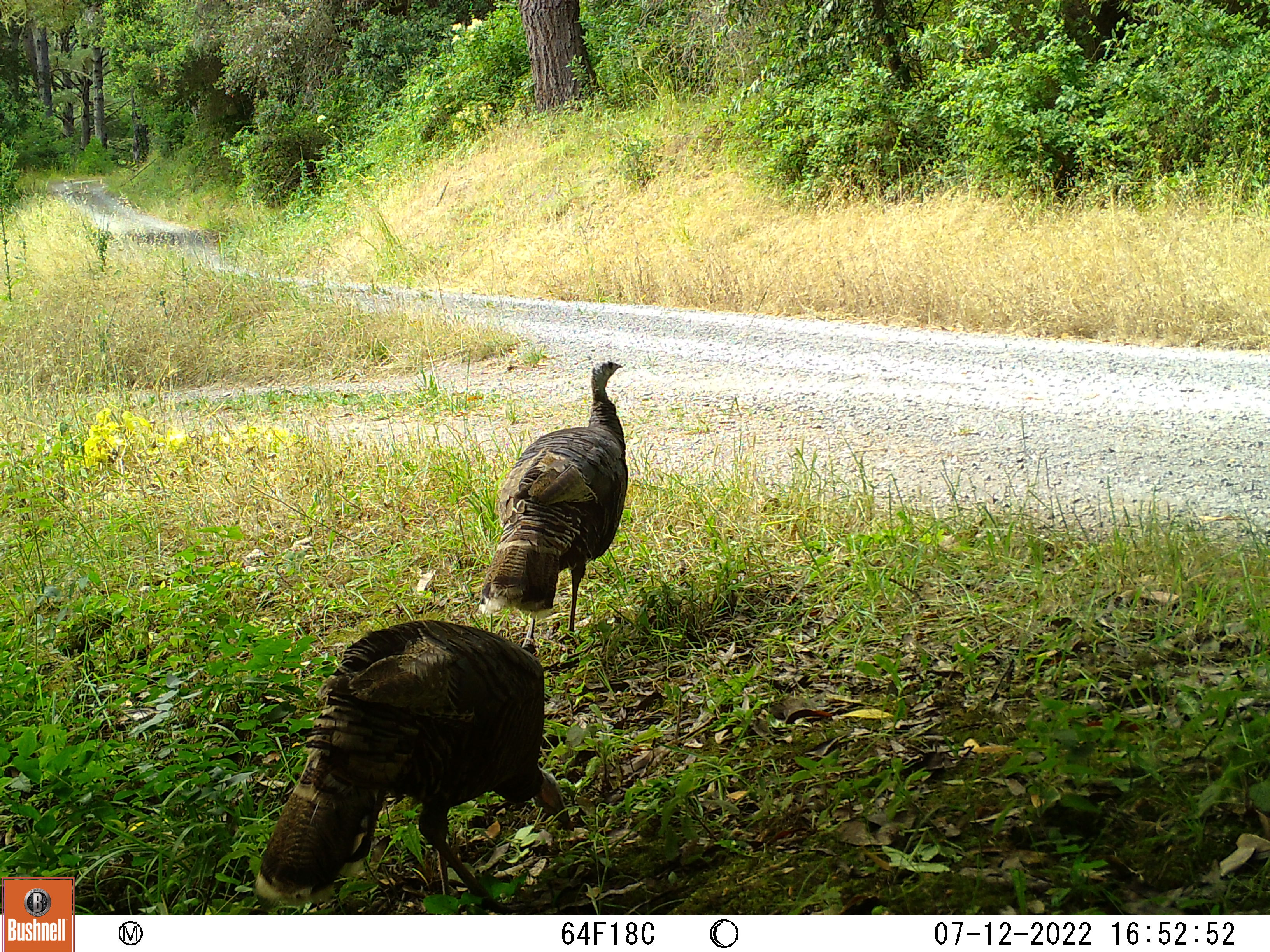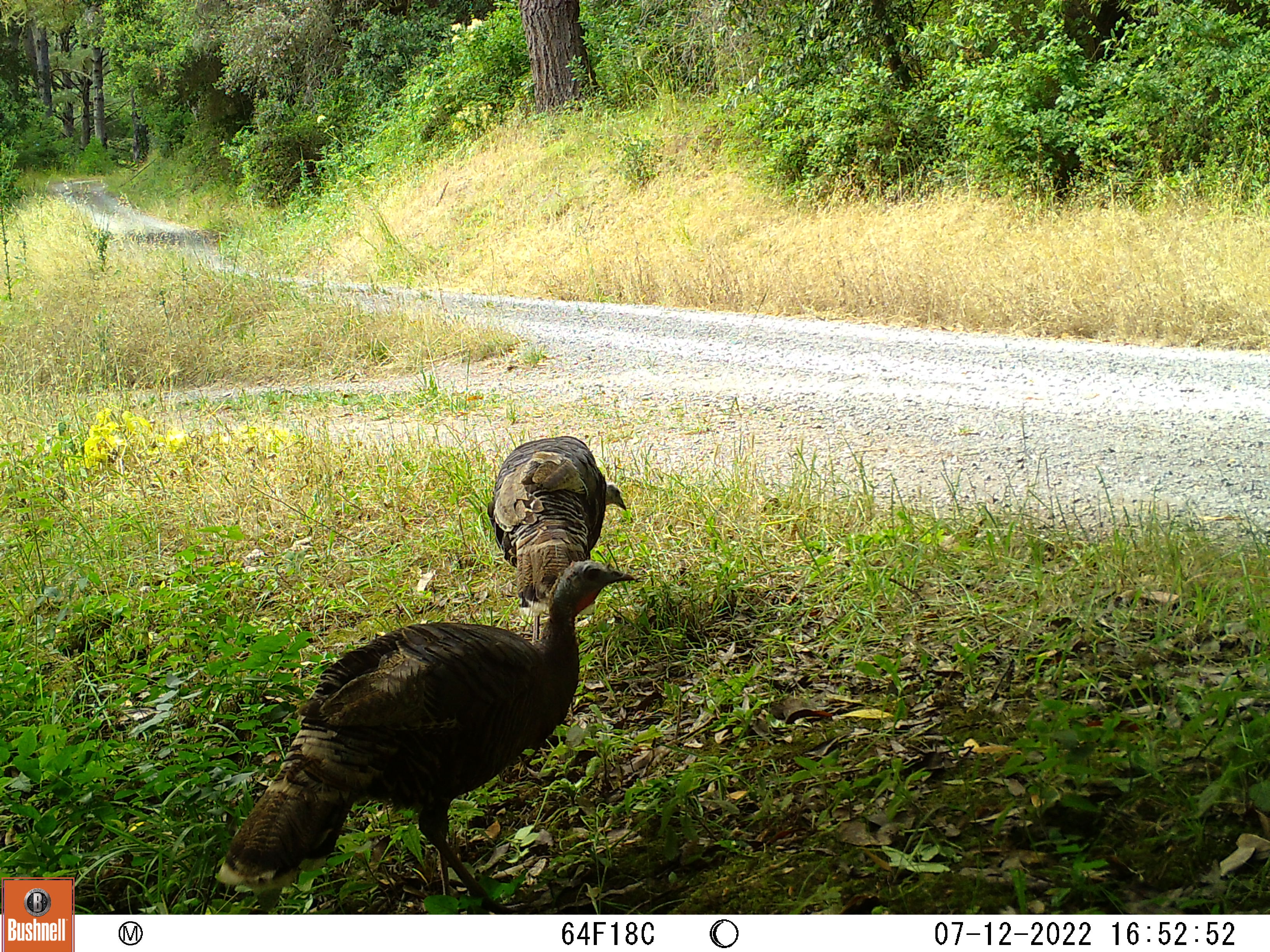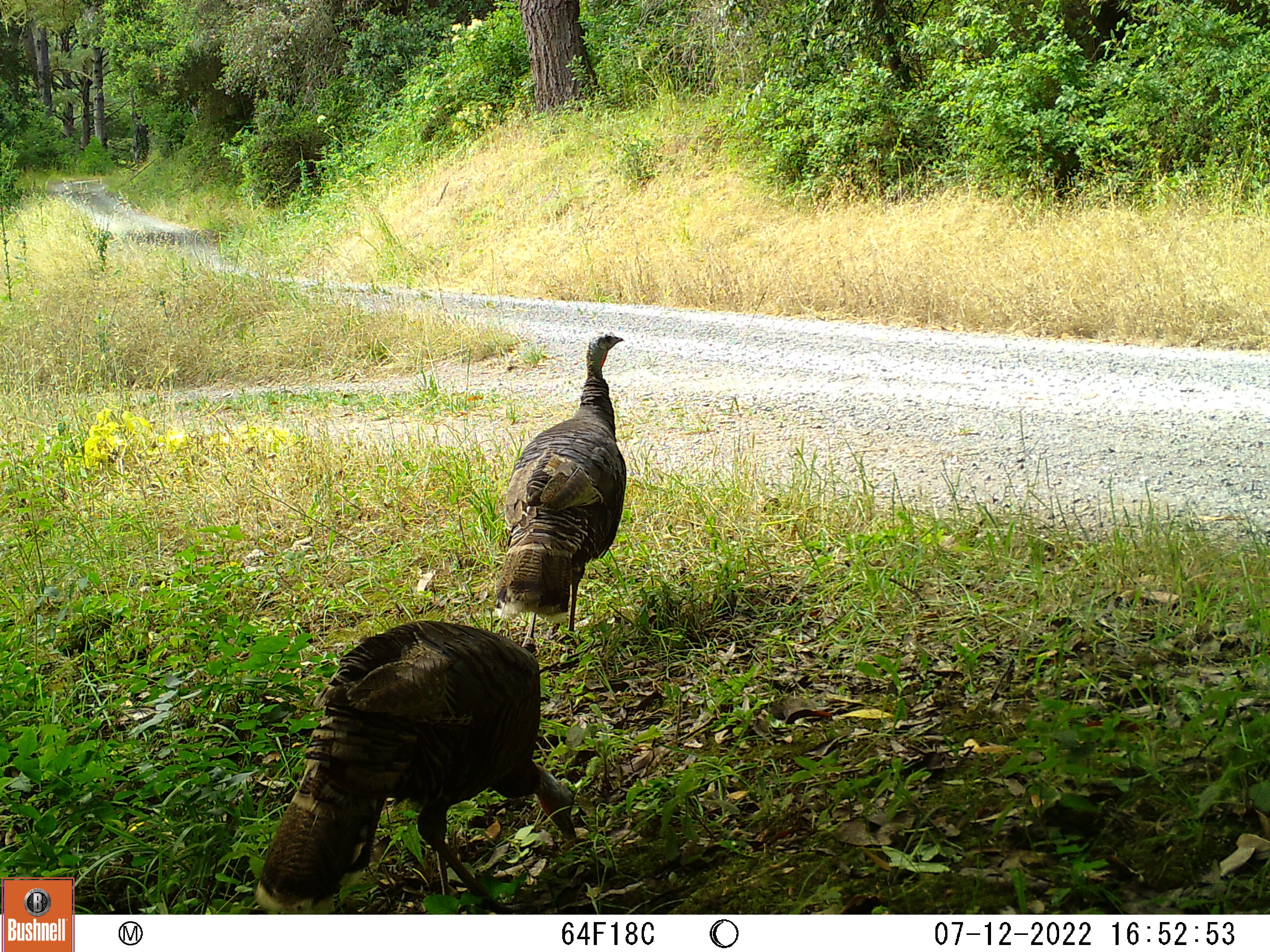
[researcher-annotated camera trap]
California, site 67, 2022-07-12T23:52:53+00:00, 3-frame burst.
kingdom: Animalia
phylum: Chordata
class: Aves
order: Galliformes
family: Phasianidae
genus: Meleagris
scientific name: Meleagris gallopavo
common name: turkey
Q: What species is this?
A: Turkey (Meleagris gallopavo).